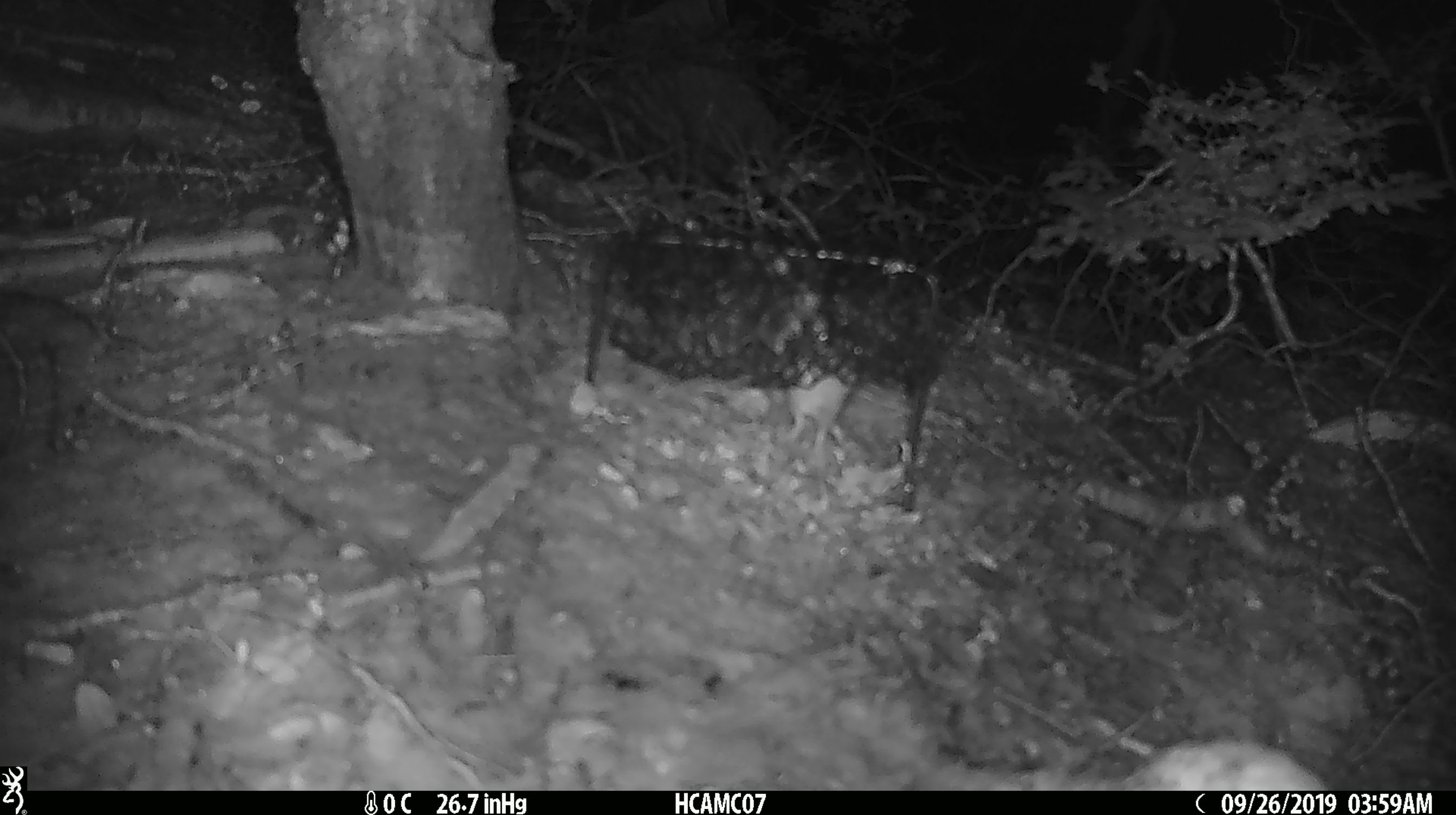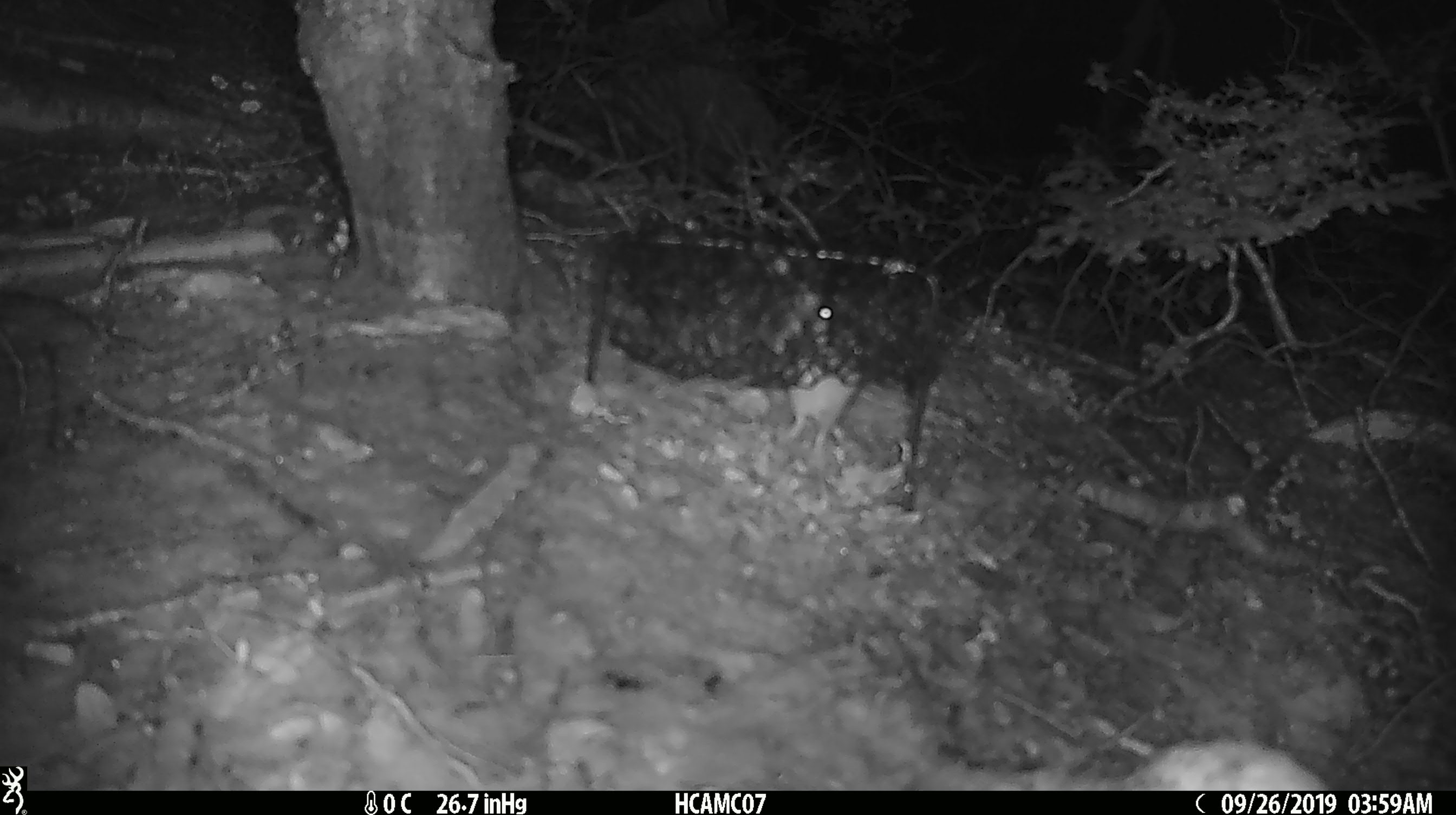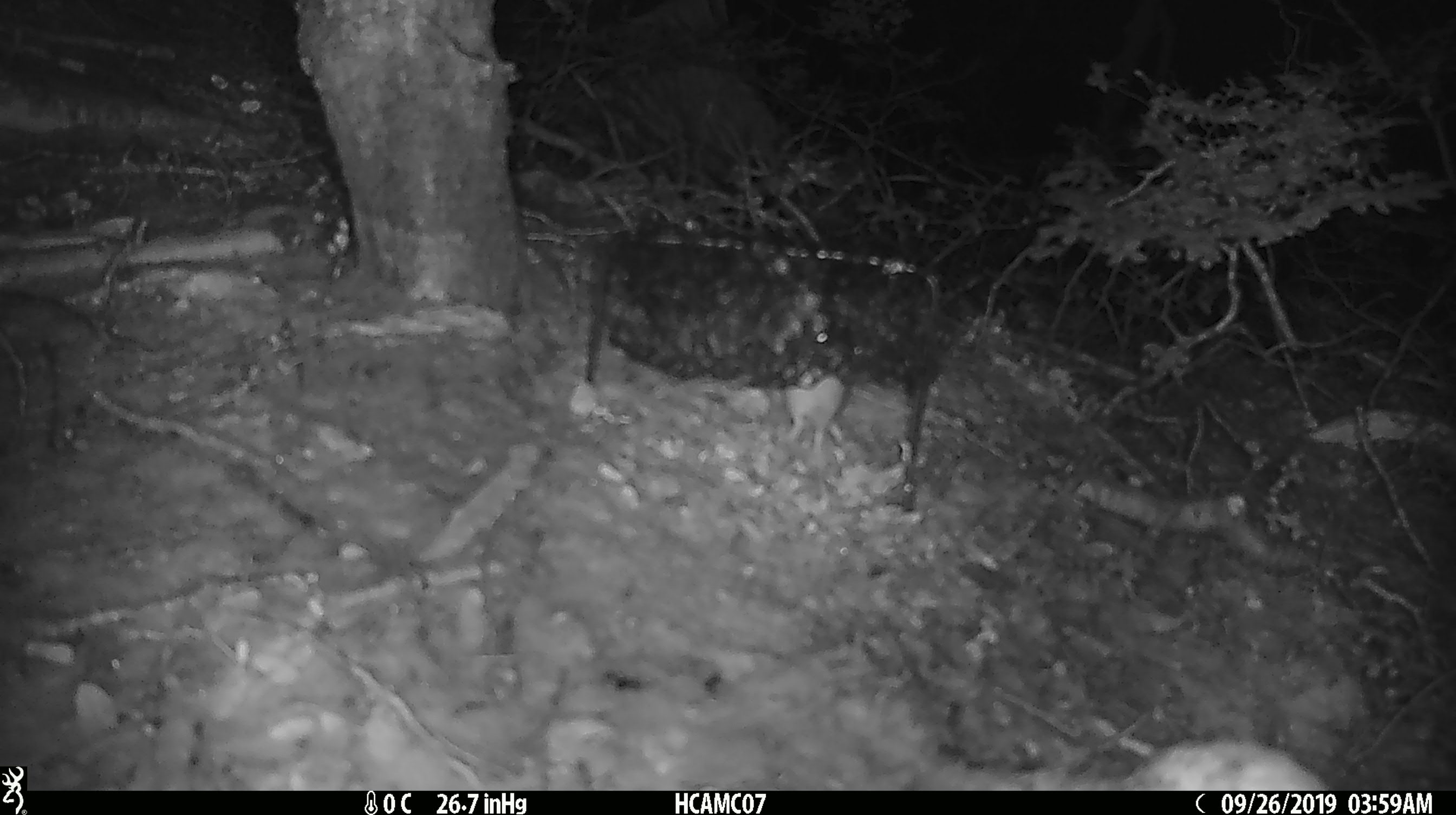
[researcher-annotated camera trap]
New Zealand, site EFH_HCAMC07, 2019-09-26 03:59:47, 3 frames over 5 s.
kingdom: Animalia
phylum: Chordata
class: Mammalia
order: Rodentia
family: Muridae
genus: Mus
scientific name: Mus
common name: mouse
Mouse (Mus).